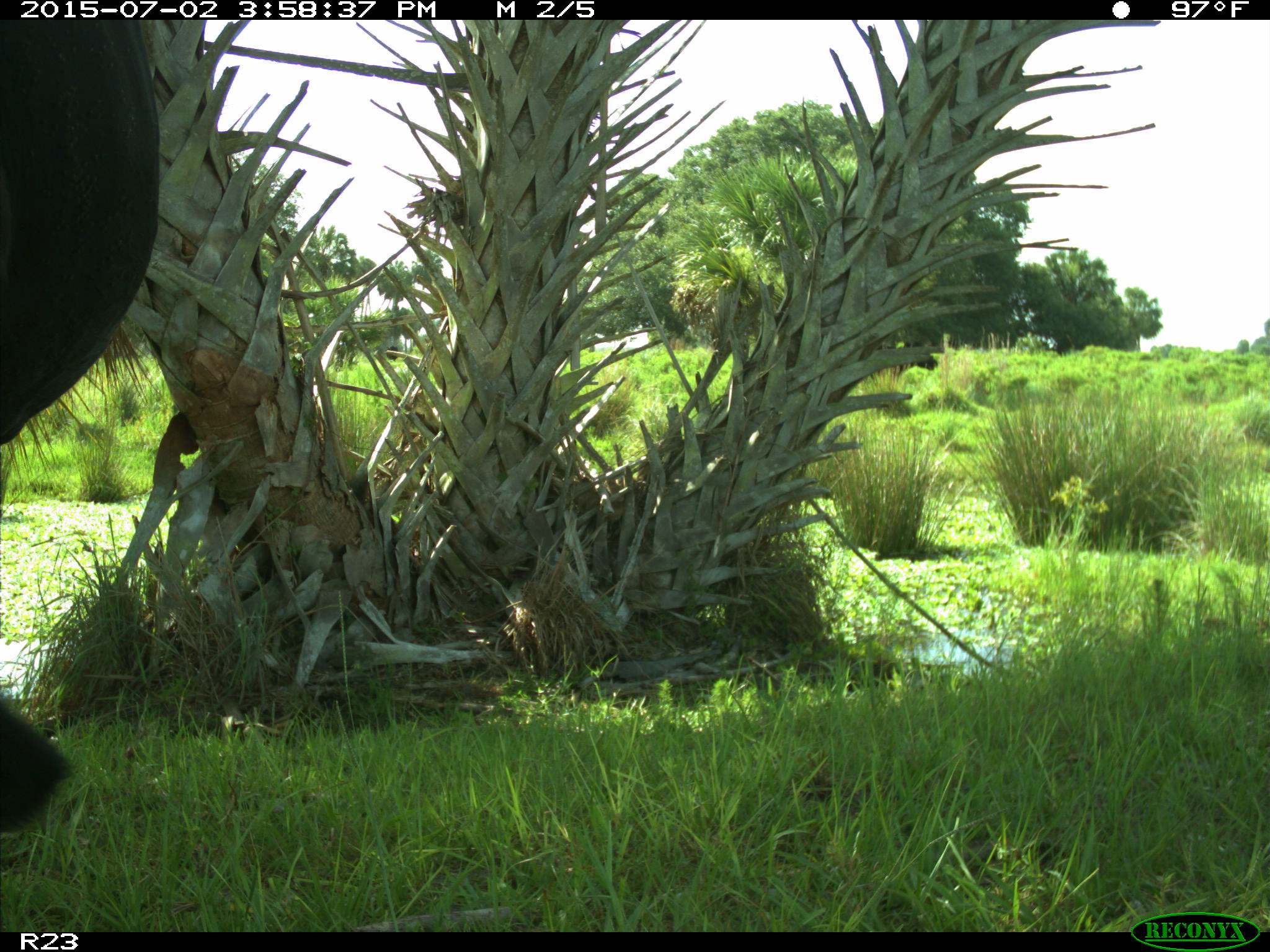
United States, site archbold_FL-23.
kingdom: Animalia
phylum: Chordata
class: Mammalia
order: Artiodactyla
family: Bovidae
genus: Bos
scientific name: Bos taurus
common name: domestic cow